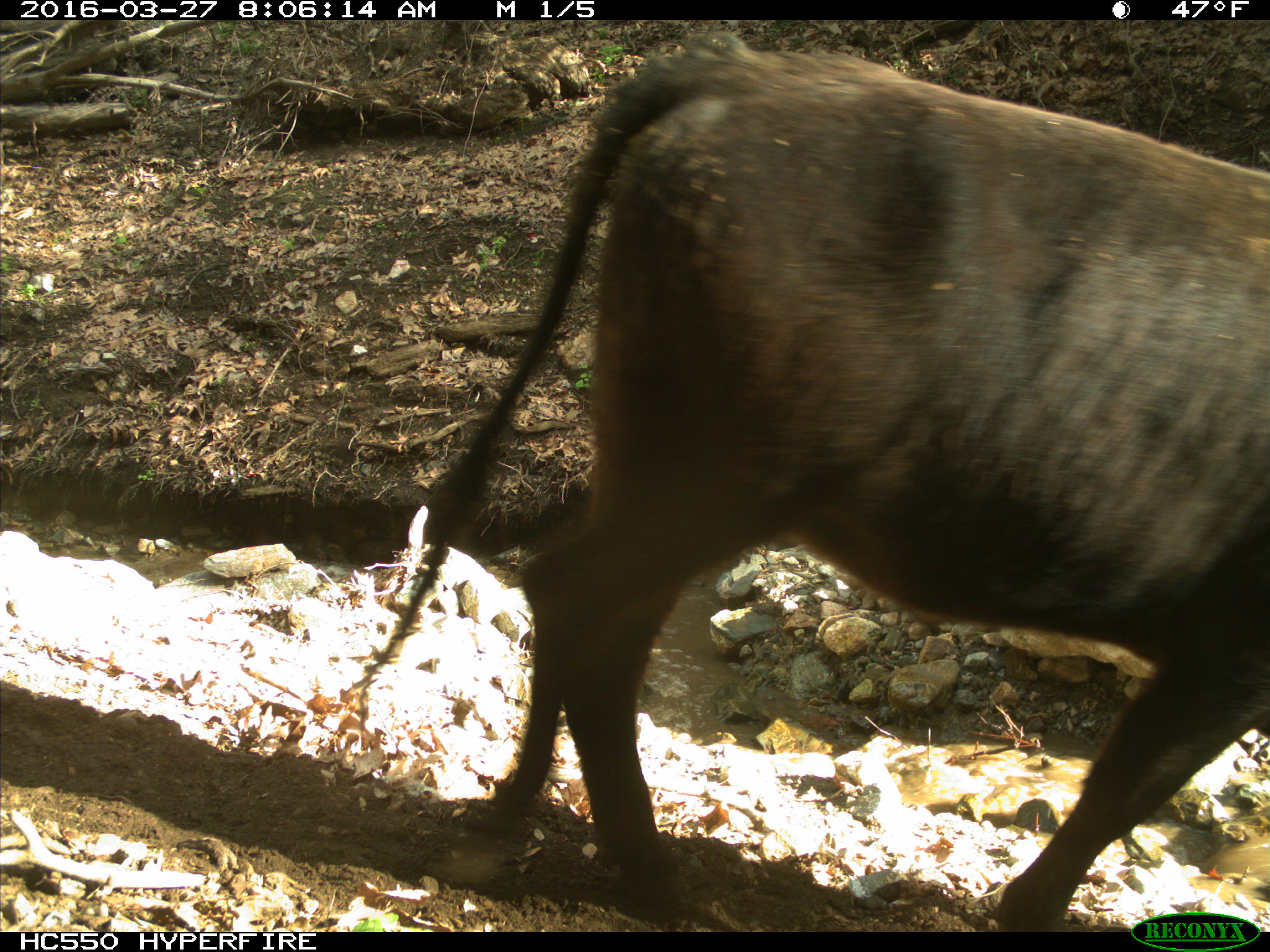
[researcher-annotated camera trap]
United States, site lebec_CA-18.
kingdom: Animalia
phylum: Chordata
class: Mammalia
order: Artiodactyla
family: Bovidae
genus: Bos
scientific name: Bos taurus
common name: domestic cow